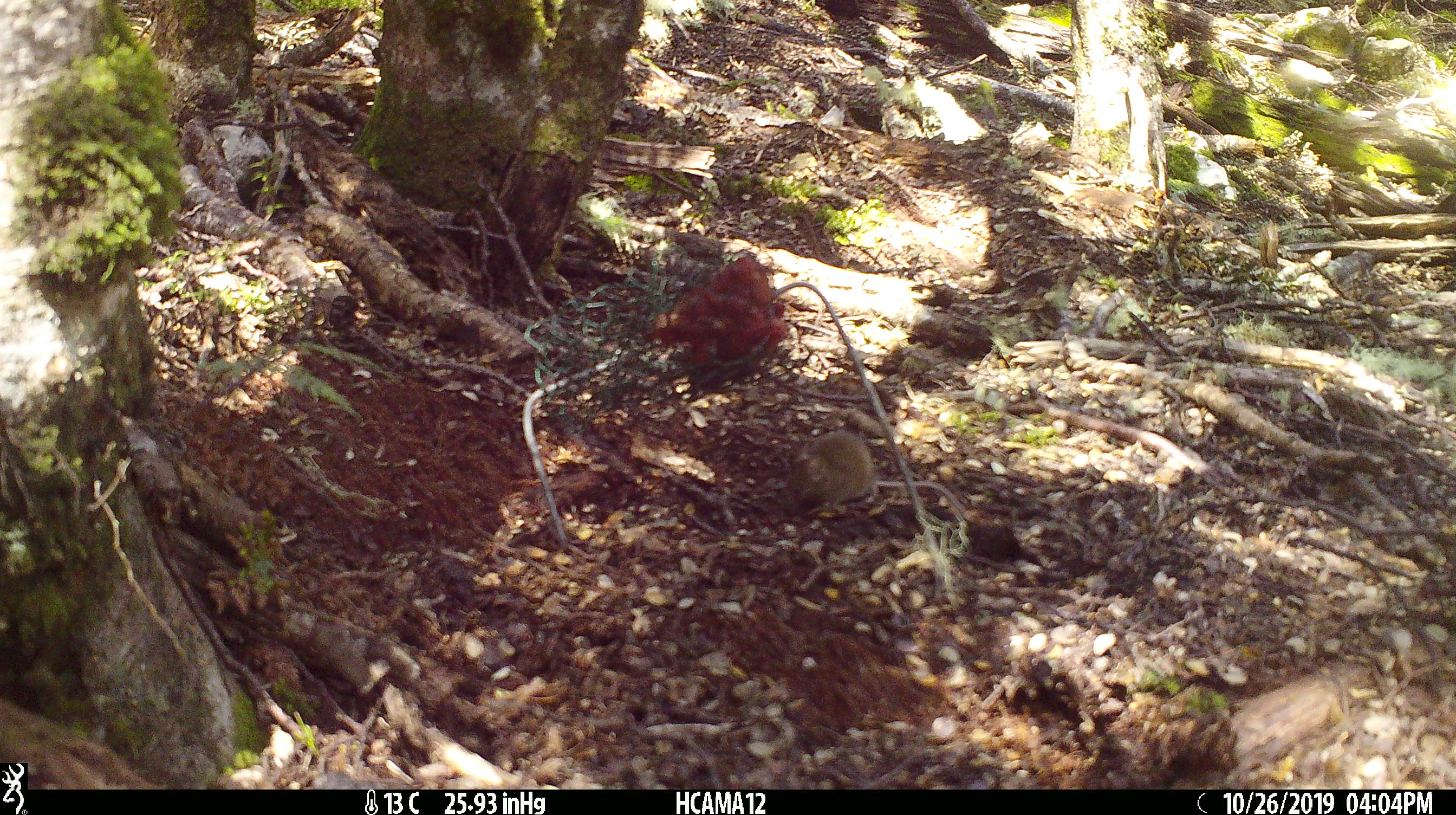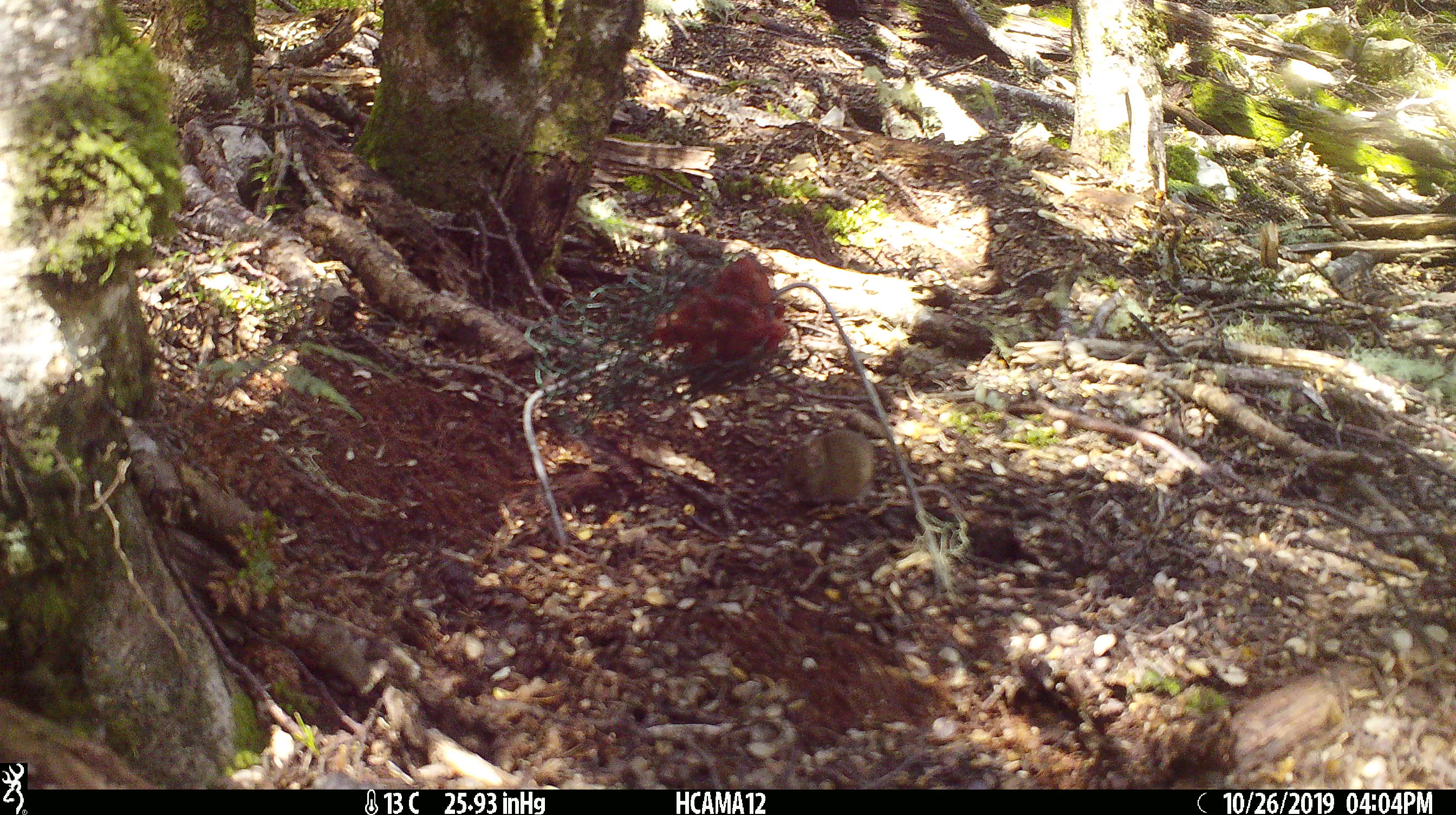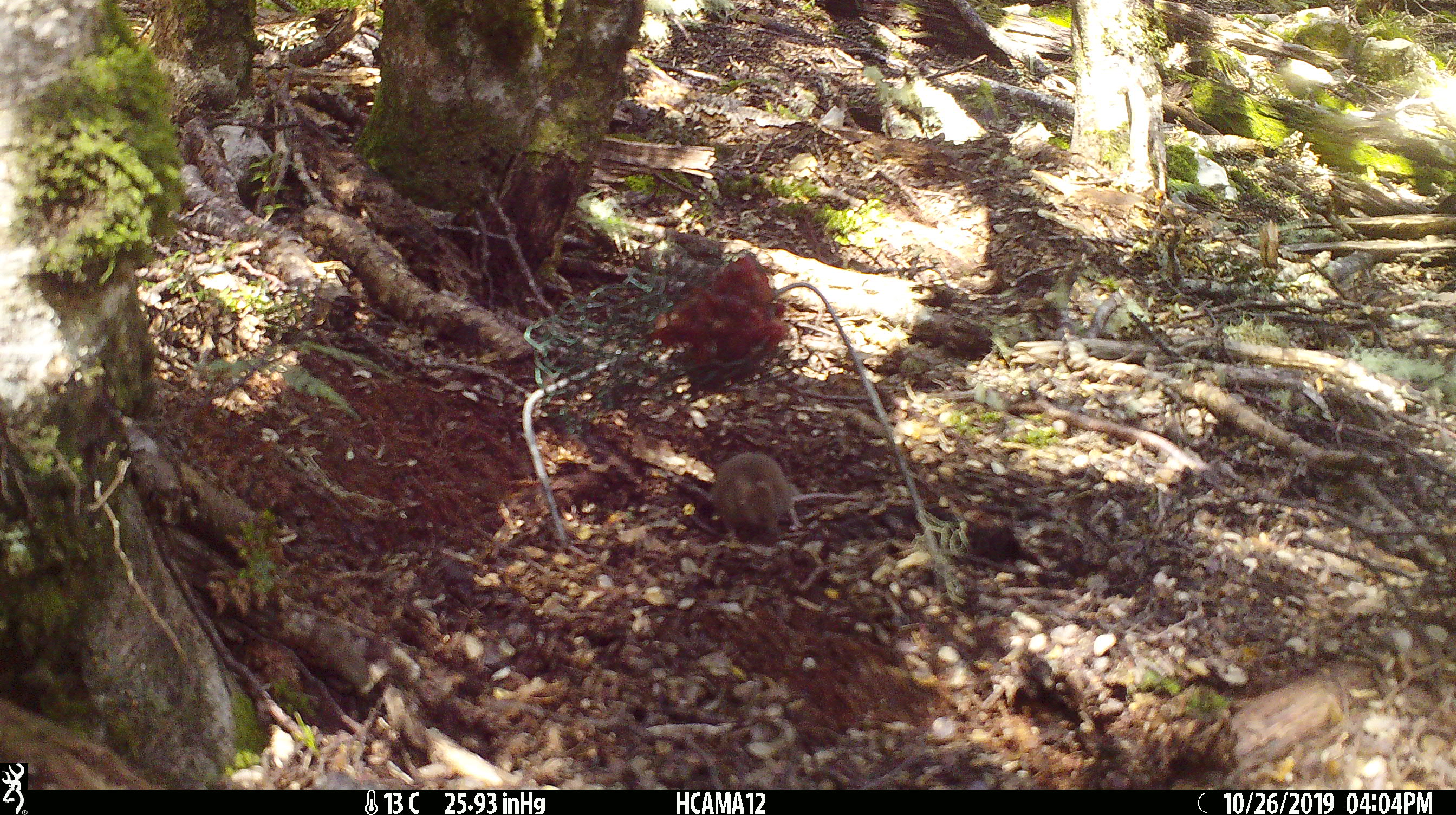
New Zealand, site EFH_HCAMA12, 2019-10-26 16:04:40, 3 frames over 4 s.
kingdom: Animalia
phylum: Chordata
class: Mammalia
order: Rodentia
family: Muridae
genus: Mus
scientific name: Mus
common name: mouse